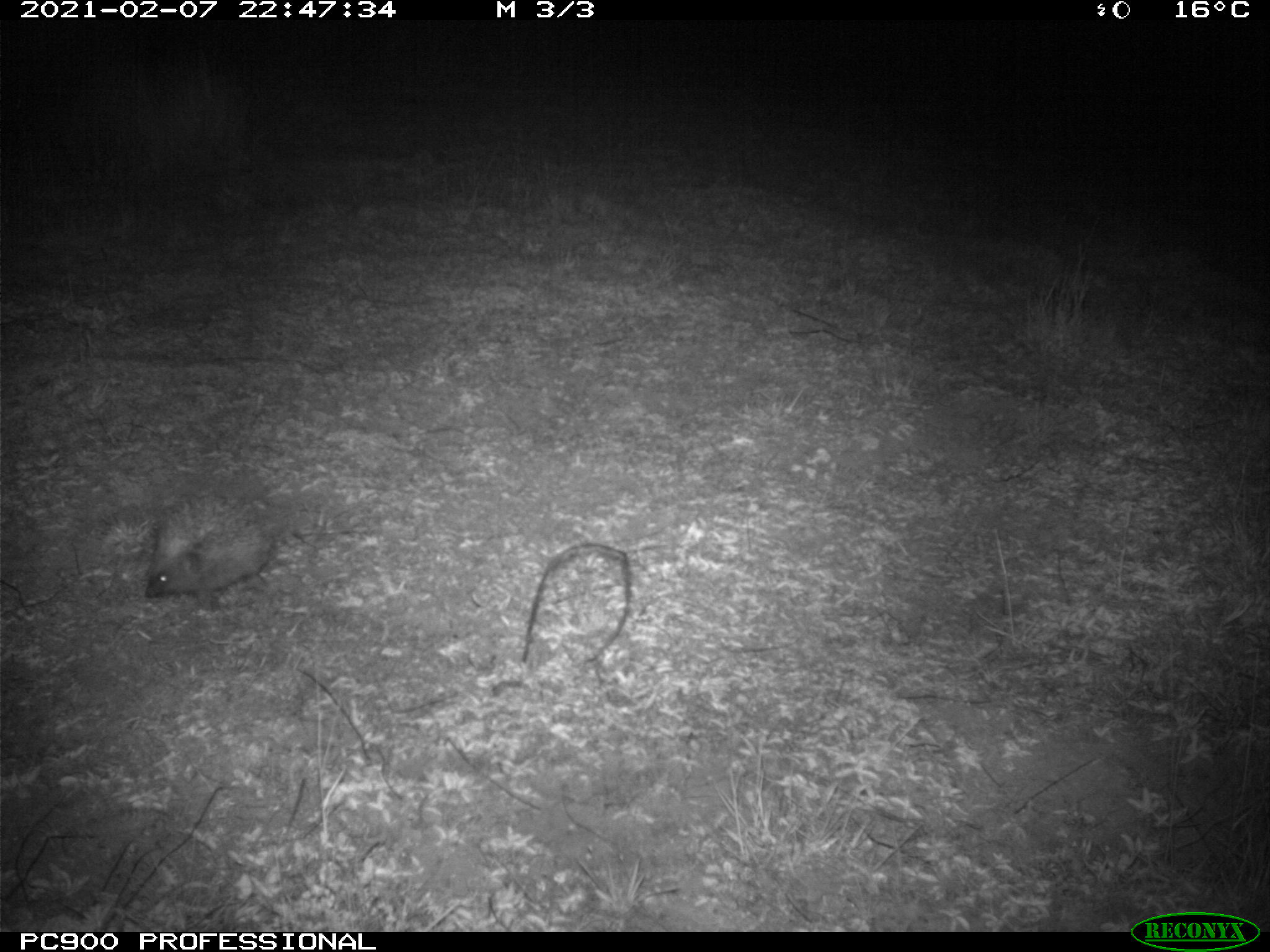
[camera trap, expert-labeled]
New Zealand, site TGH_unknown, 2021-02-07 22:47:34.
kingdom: Animalia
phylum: Chordata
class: Mammalia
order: Eulipotyphla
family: Erinaceidae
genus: Erinaceus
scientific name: Erinaceus europaeus europaeus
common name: european hedgehog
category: hedgehog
Hedgehog (european hedgehog) (Erinaceus europaeus europaeus).